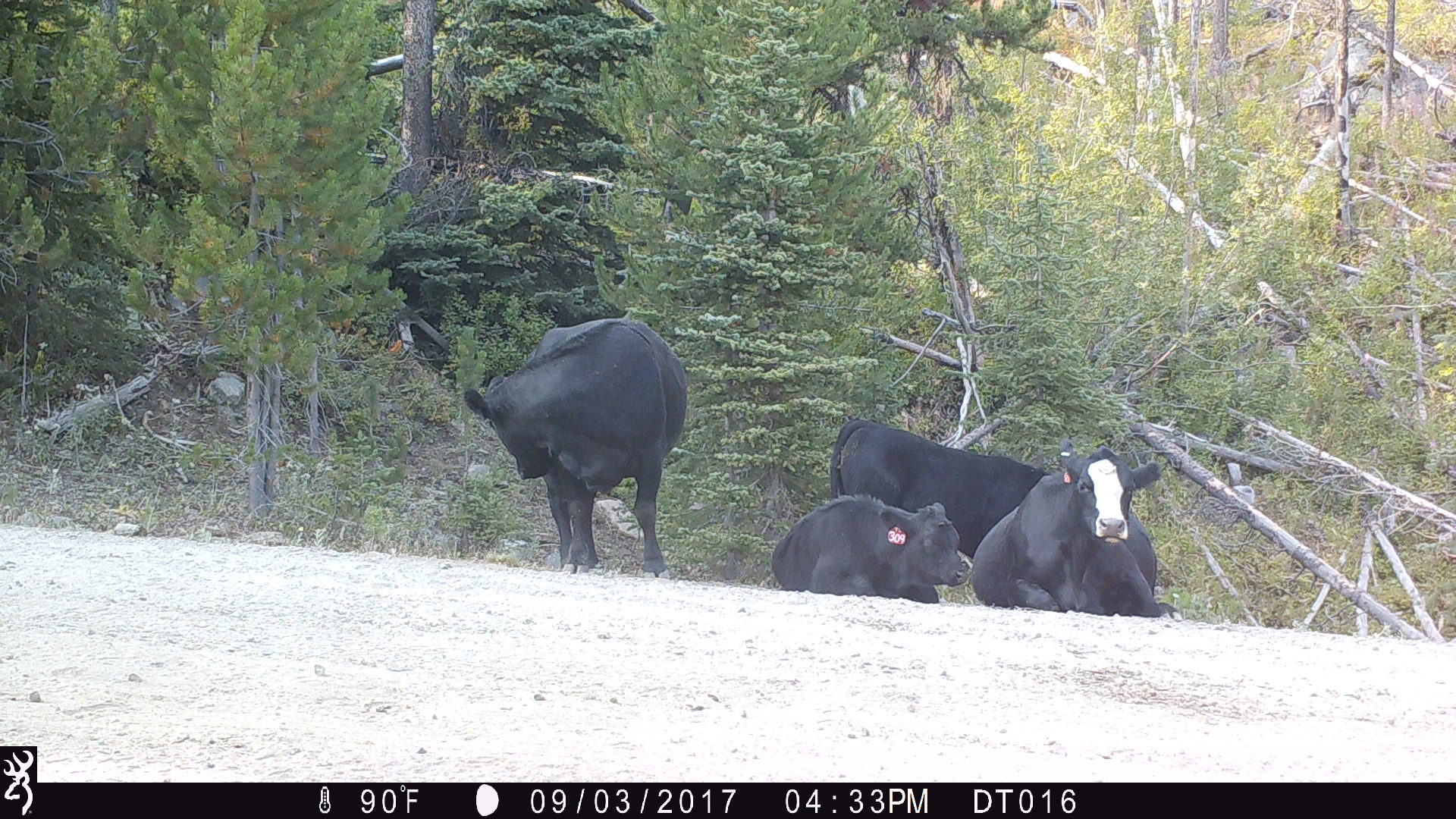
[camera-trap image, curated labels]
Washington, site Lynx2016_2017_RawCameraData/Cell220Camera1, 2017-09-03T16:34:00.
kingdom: Animalia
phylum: Chordata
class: Mammalia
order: Artiodactyla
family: Bovidae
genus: Bos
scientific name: Bos taurus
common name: domestic cattle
Domestic cattle (Bos taurus). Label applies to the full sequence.